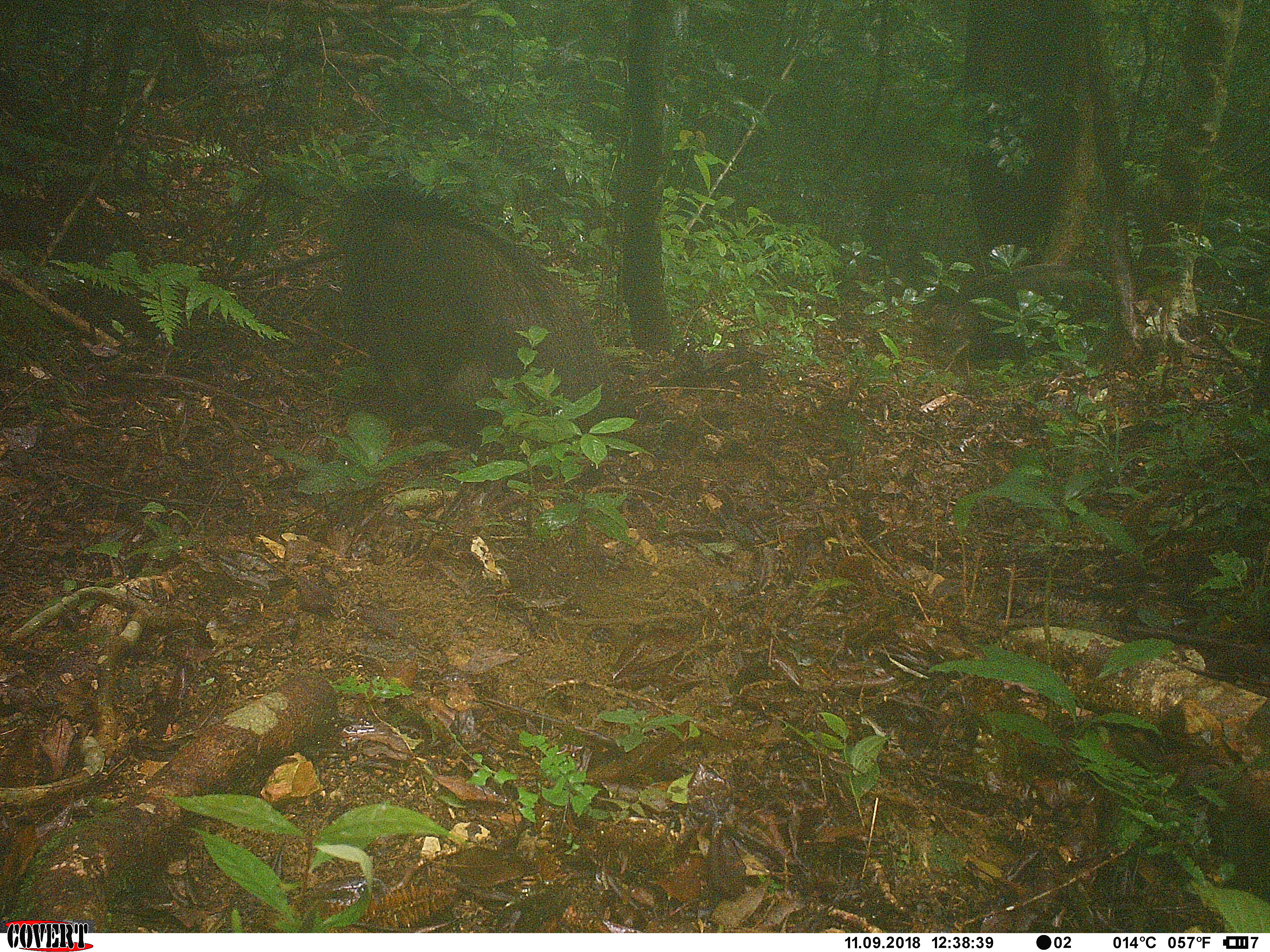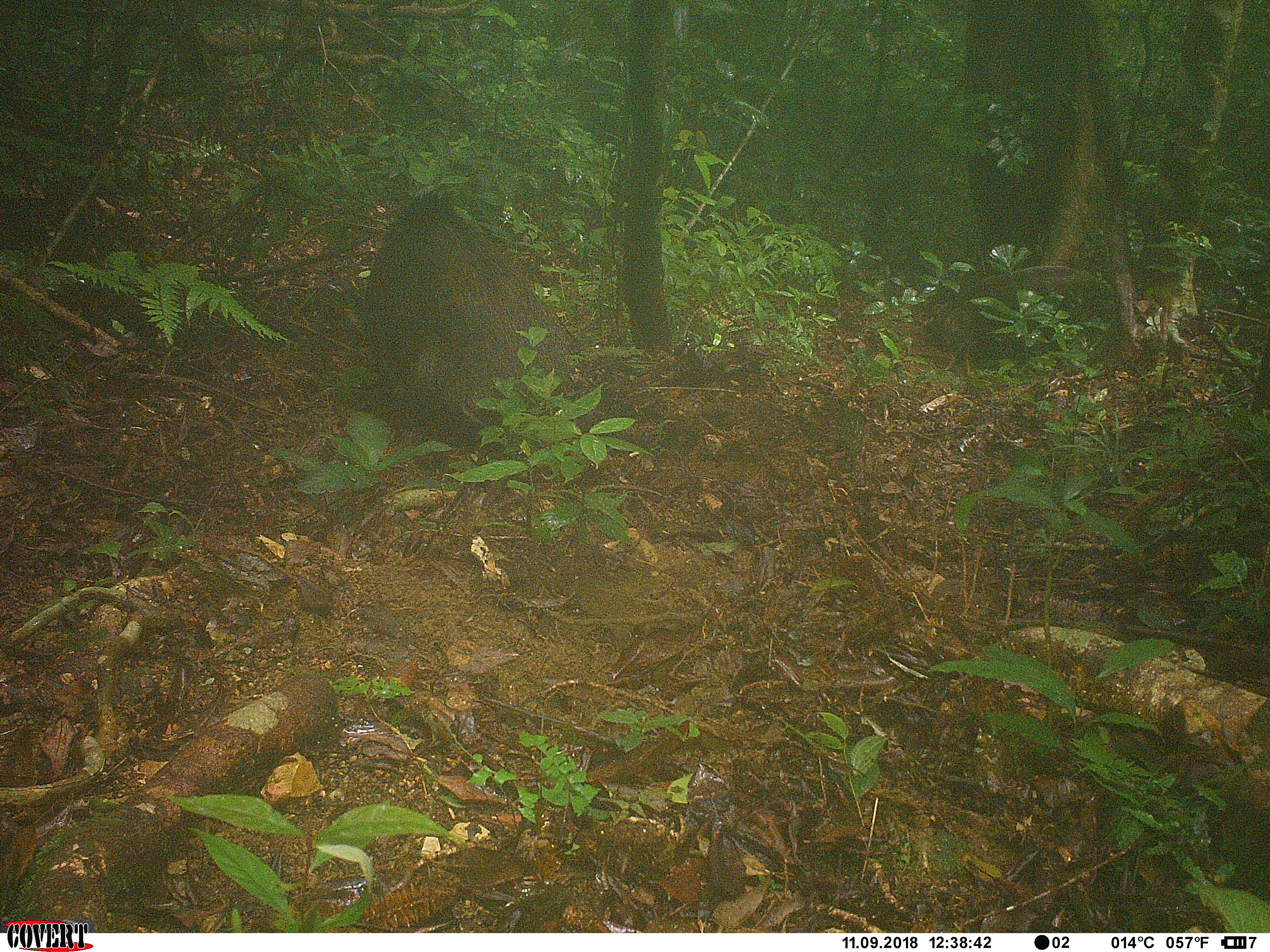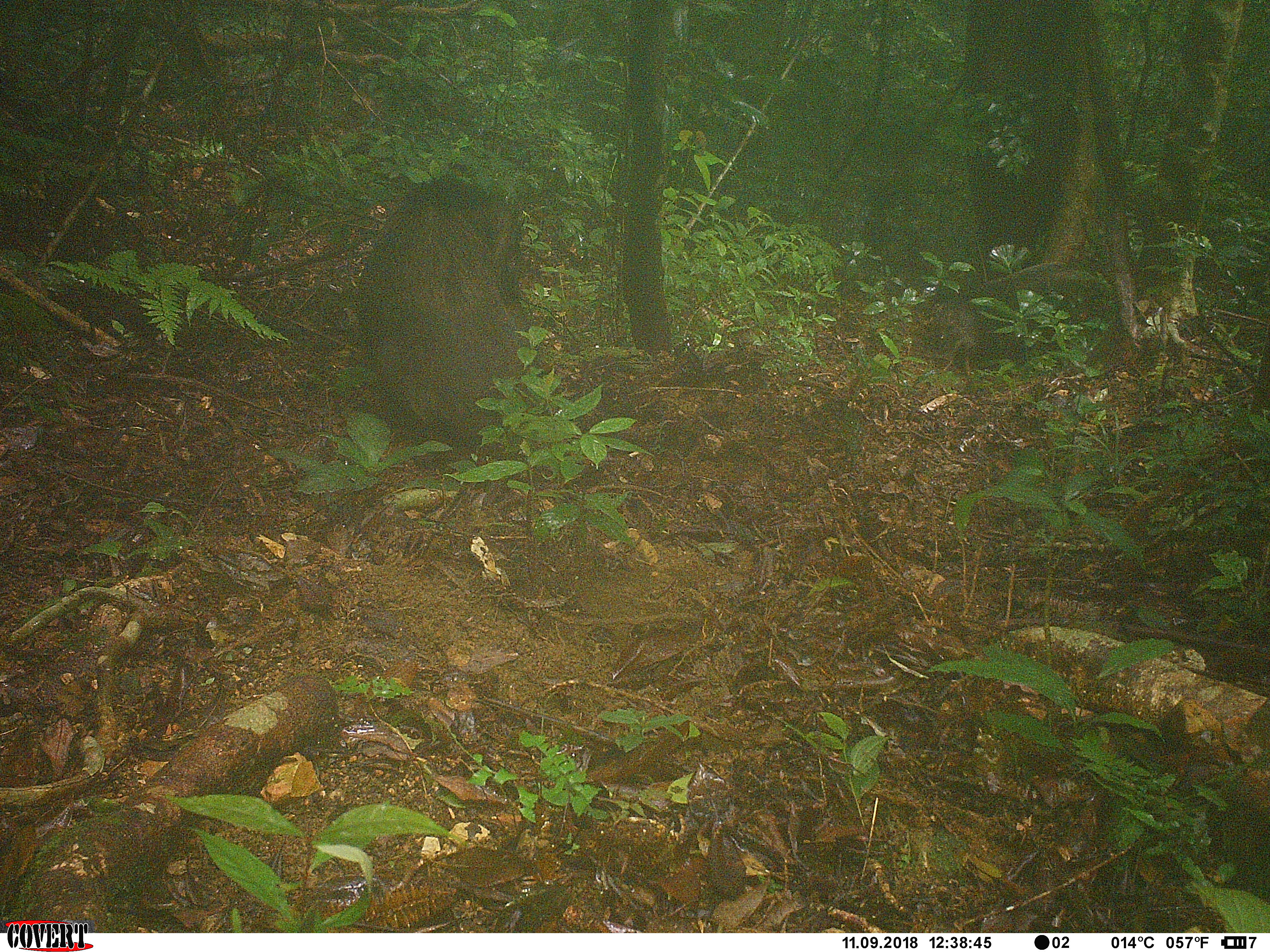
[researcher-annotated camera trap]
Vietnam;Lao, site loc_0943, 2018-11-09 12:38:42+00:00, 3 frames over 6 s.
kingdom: Animalia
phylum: Chordata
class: Mammalia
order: Artiodactyla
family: Suidae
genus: Sus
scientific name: Sus scrofa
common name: eurasian wild pig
Eurasian wild pig (Sus scrofa). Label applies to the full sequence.